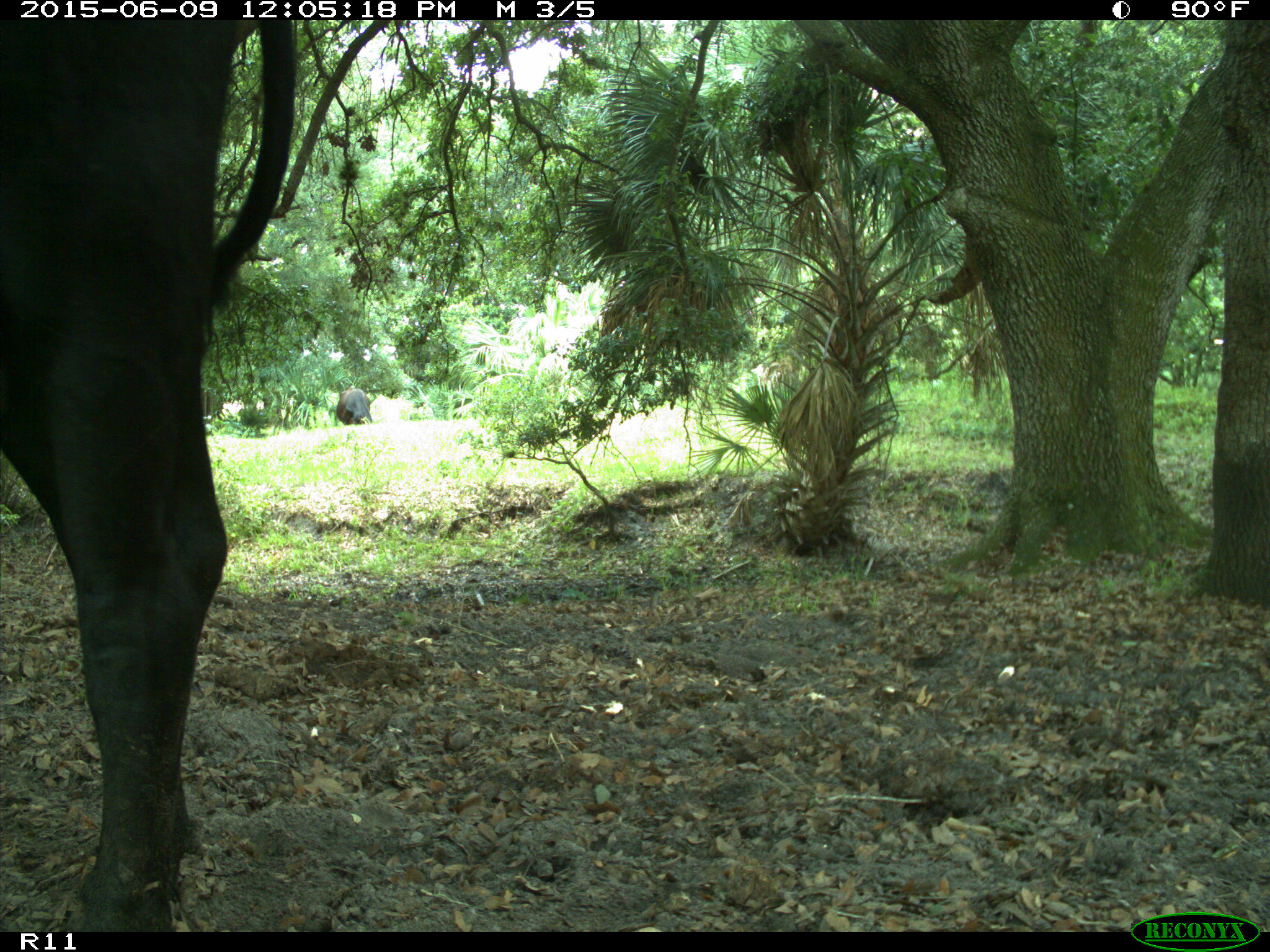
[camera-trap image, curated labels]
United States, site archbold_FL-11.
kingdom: Animalia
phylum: Chordata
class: Mammalia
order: Artiodactyla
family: Bovidae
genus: Bos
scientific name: Bos taurus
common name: domestic cow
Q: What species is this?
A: Bos taurus (domestic cow).